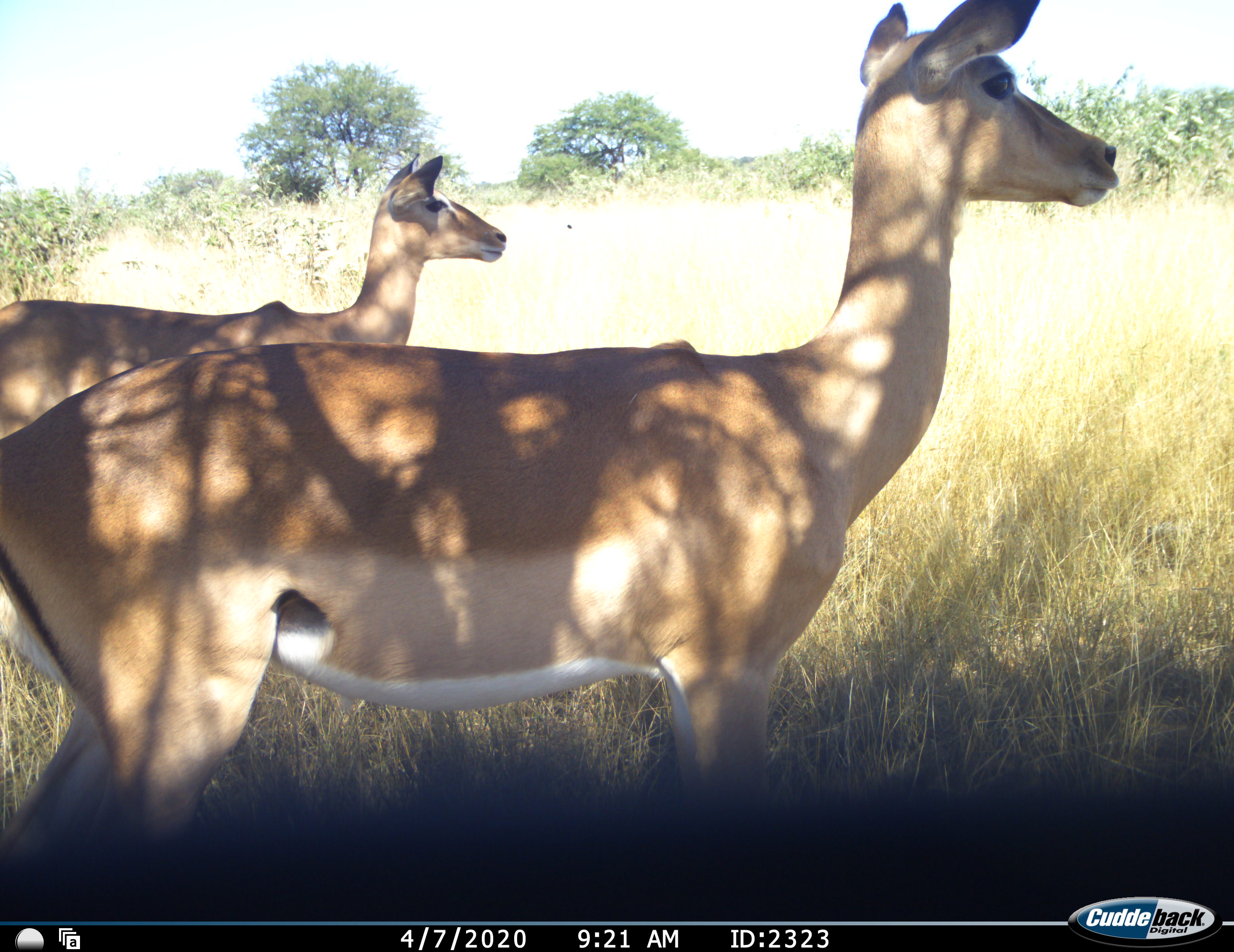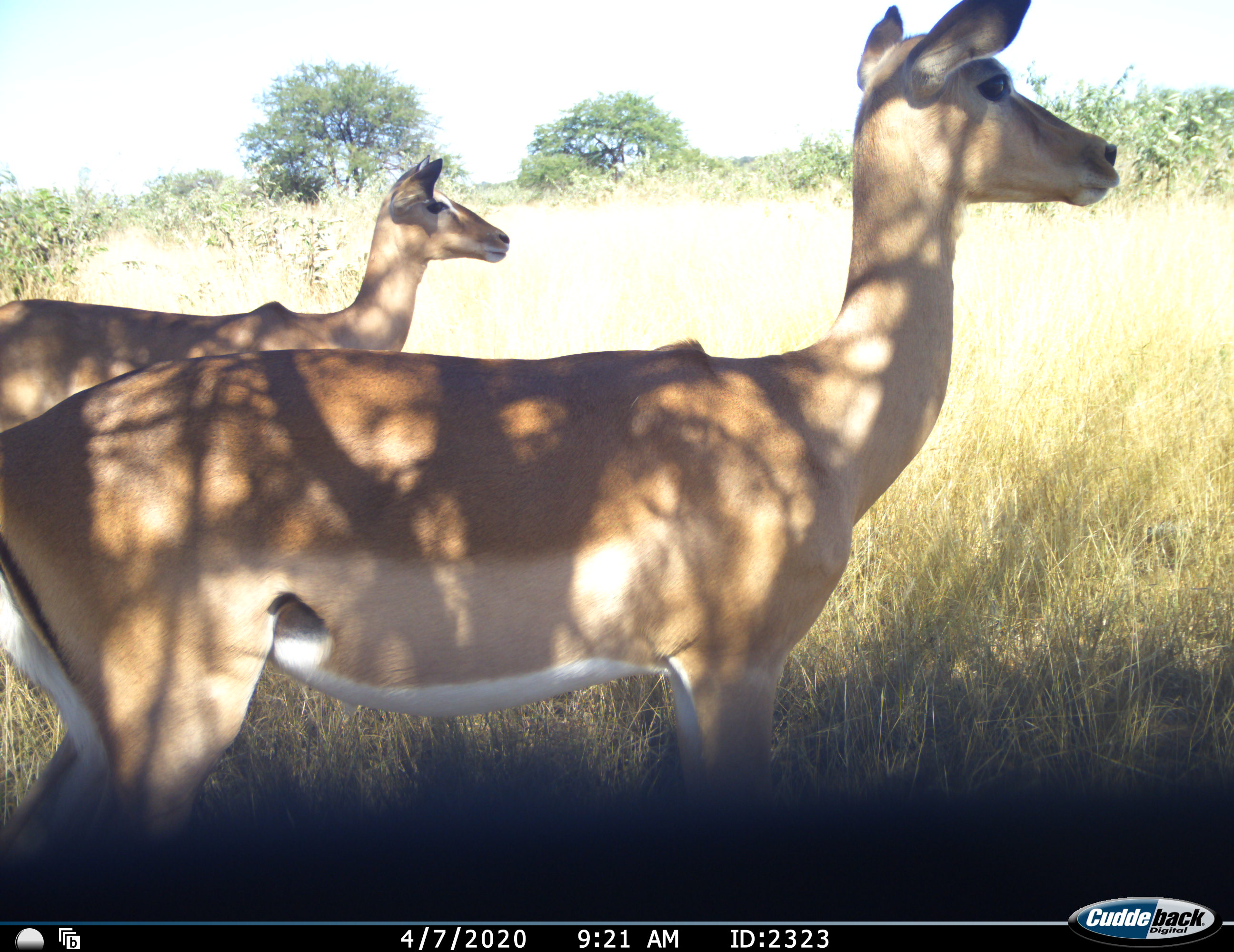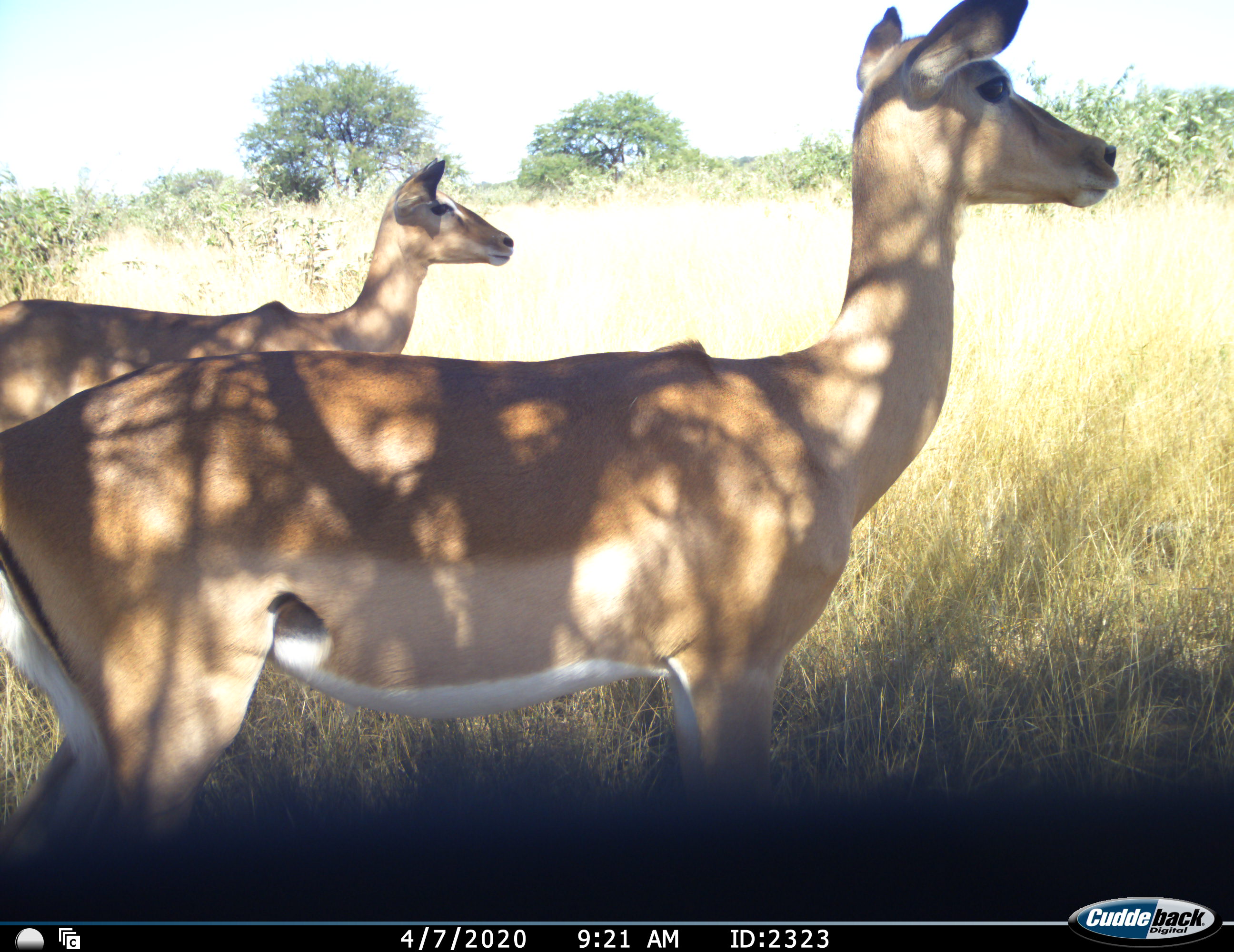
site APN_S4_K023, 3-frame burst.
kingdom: Animalia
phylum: Chordata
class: Mammalia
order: Artiodactyla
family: Bovidae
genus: Aepyceros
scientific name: Aepyceros melampus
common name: impala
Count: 2.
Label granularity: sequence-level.